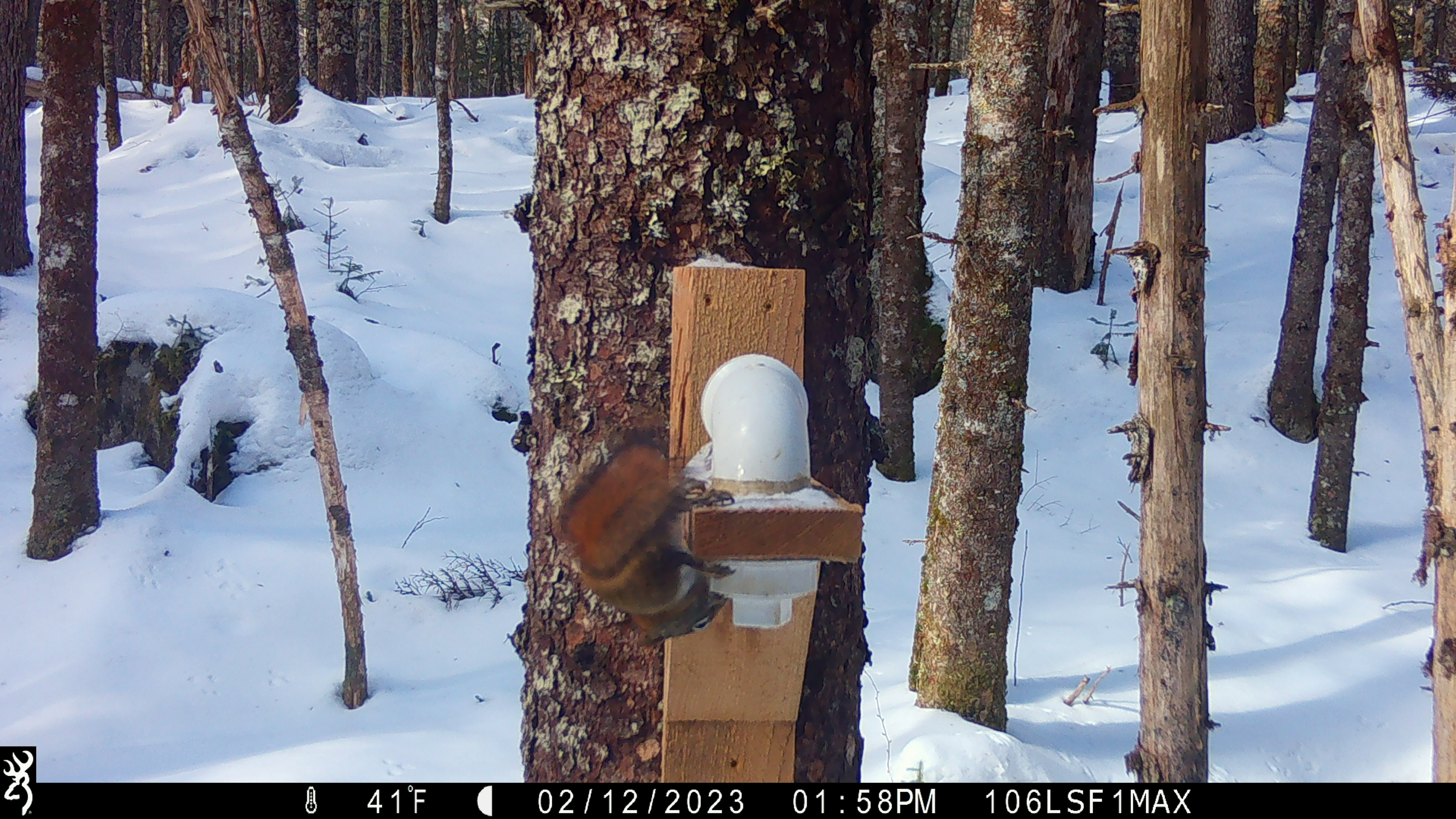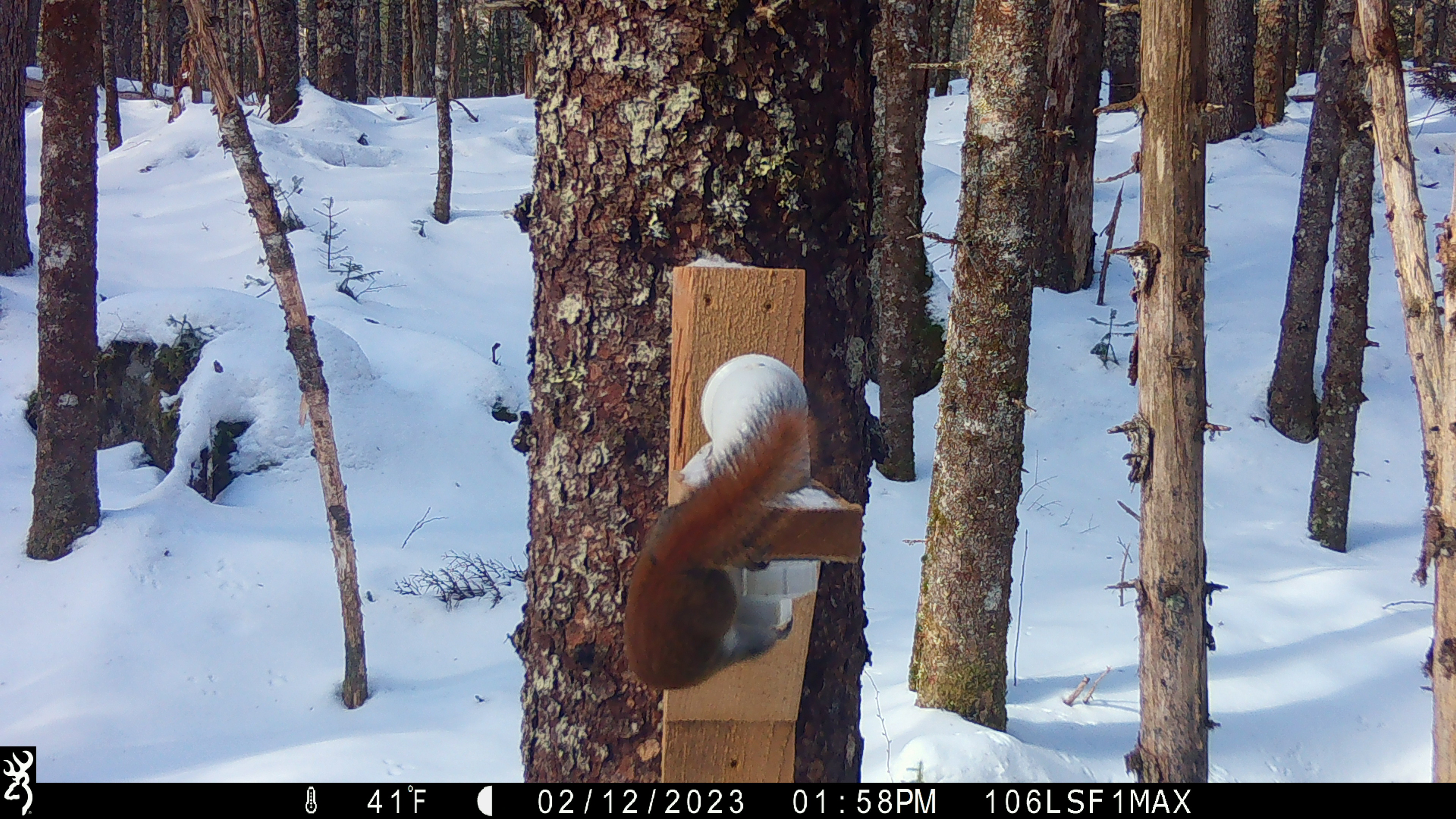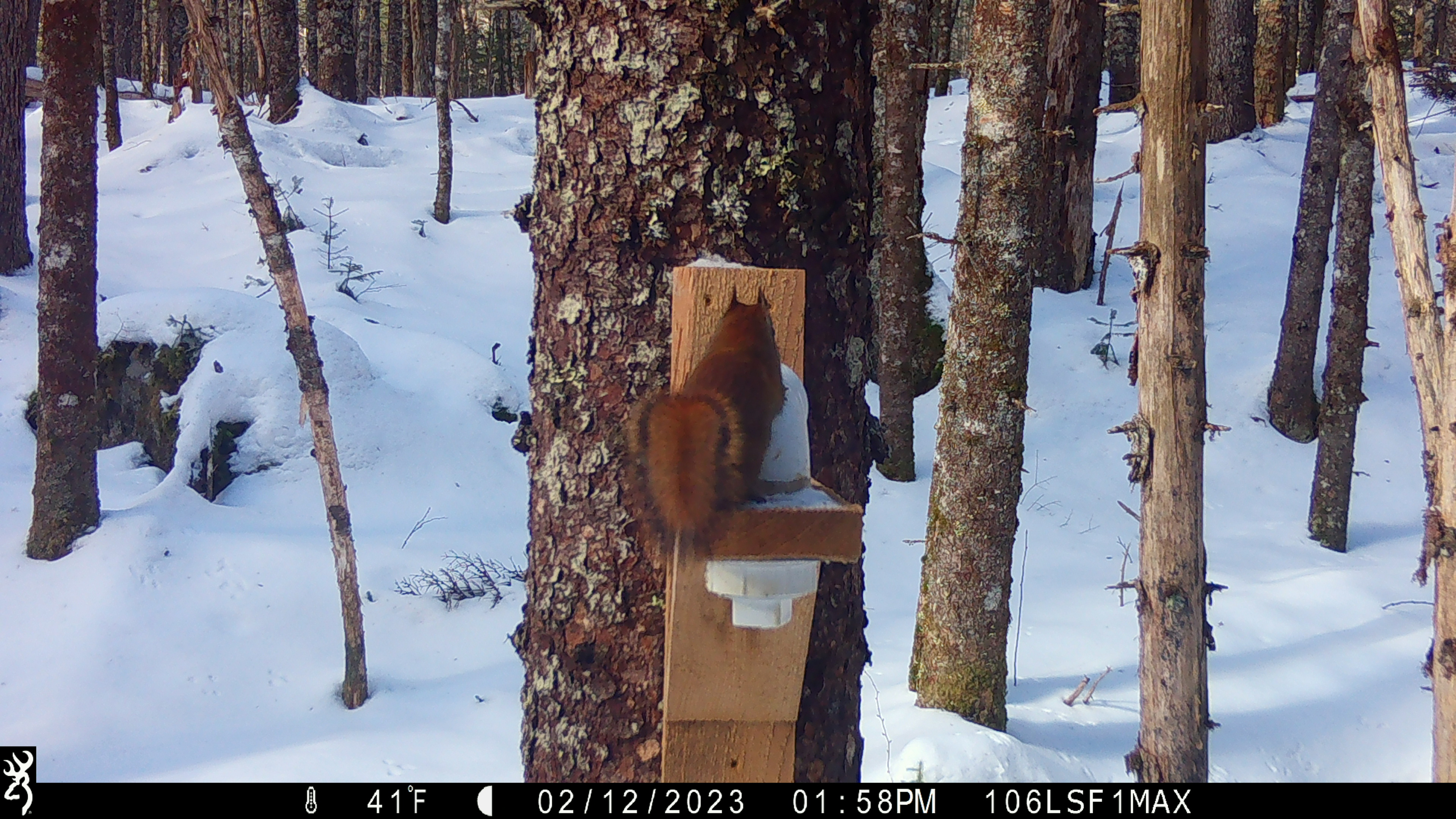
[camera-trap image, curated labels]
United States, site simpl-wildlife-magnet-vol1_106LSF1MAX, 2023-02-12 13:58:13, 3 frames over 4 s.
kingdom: Animalia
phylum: Chordata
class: Mammalia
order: Rodentia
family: Sciuridae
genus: Tamiasciurus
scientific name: Tamiasciurus hudsonicus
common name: red squirrel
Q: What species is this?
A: Red squirrel (Tamiasciurus hudsonicus).